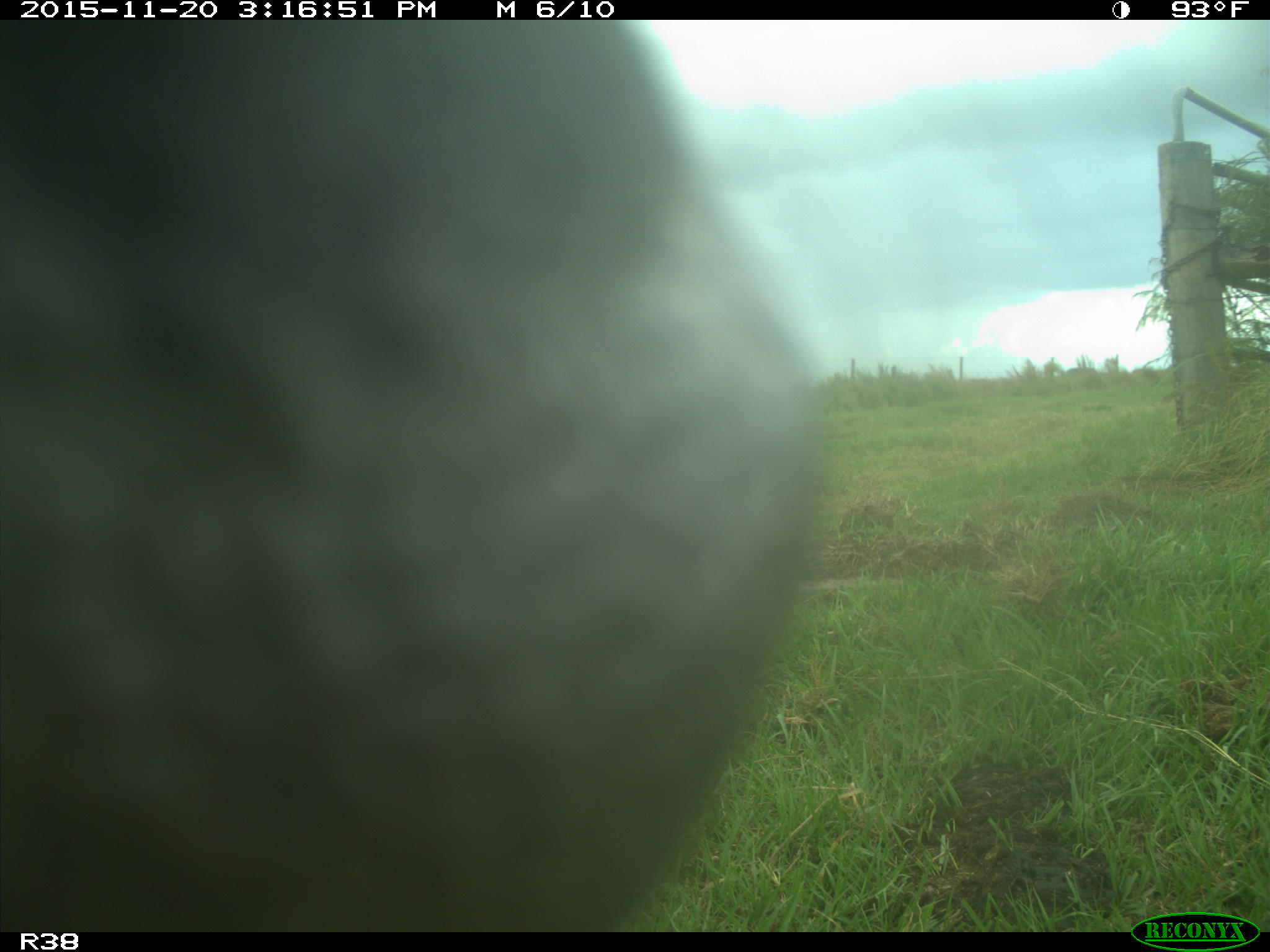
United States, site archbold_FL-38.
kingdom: Animalia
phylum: Chordata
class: Mammalia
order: Artiodactyla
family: Bovidae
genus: Bos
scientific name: Bos taurus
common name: domestic cow